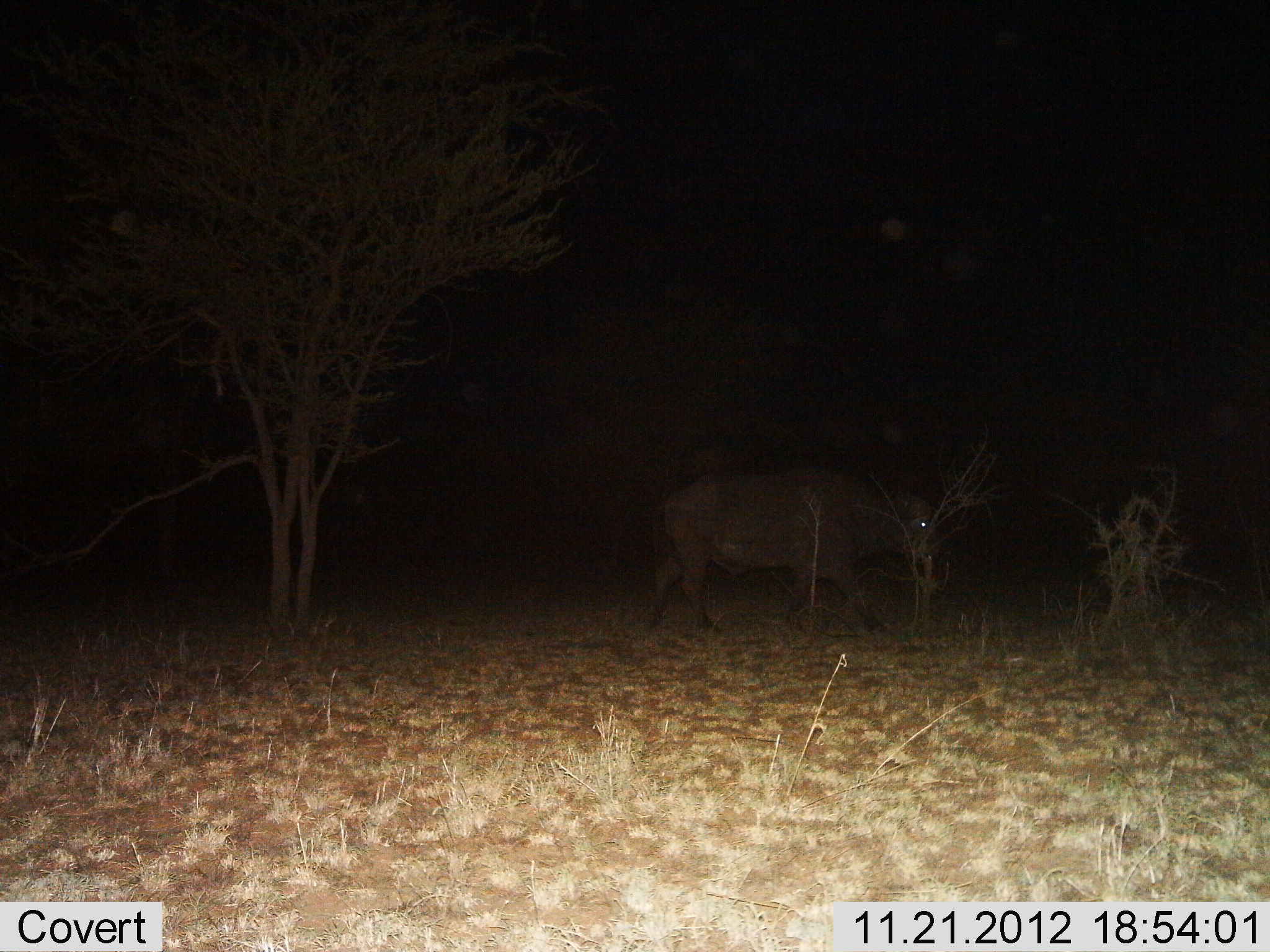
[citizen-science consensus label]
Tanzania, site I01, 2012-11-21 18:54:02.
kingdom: Animalia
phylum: Chordata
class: Mammalia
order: Artiodactyla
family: Bovidae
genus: Syncerus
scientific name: Syncerus caffer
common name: cape buffalo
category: buffalo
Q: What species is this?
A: Buffalo (cape buffalo) (Syncerus caffer).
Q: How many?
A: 1.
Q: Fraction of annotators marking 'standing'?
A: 30%.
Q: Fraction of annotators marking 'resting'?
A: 0%.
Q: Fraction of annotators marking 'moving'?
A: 70%.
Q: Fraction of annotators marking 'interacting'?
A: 0%.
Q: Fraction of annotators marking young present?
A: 0%.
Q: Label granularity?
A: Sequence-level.